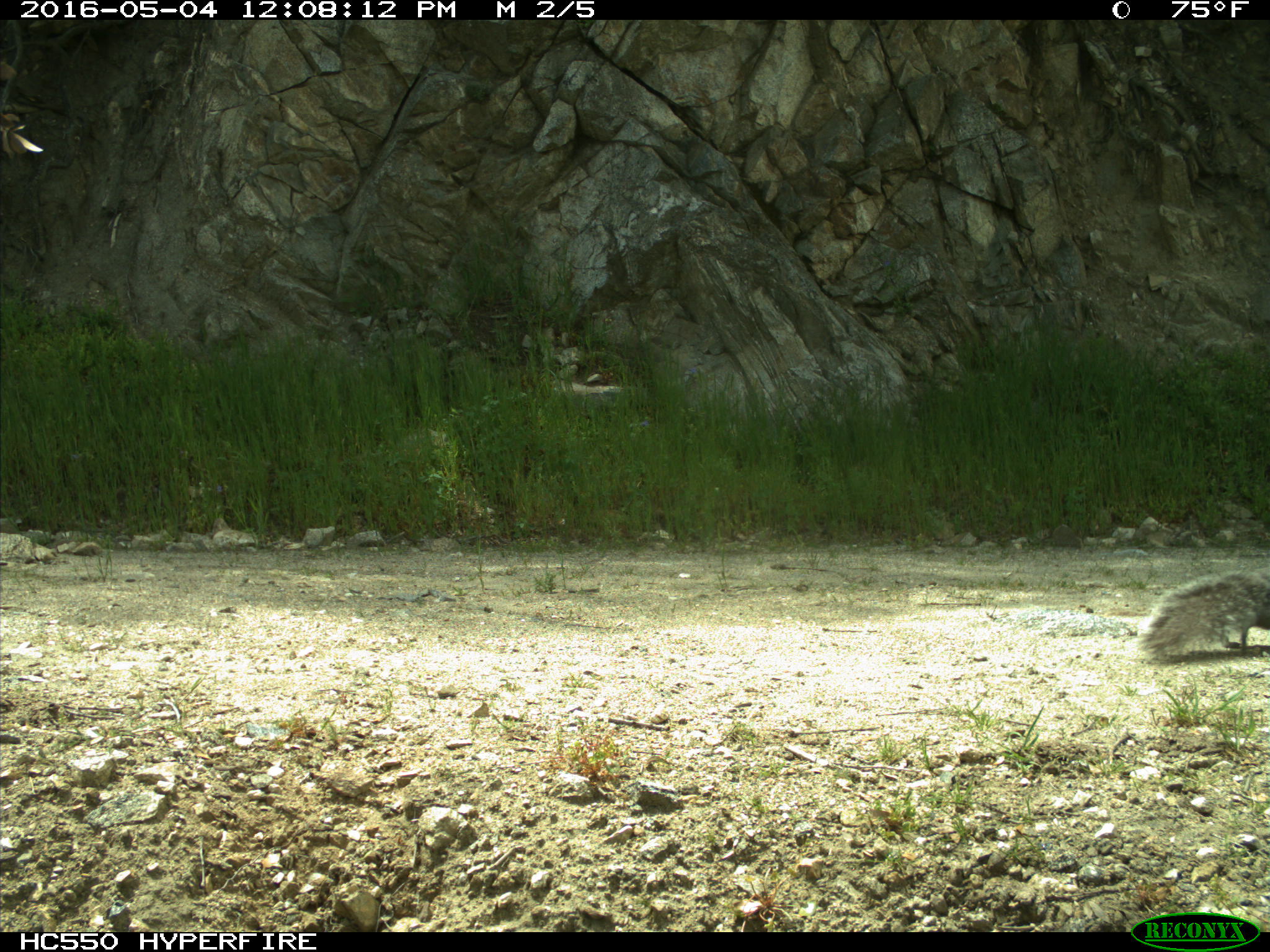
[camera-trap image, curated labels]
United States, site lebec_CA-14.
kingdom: Animalia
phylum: Chordata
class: Mammalia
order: Rodentia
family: Sciuridae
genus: Sciurus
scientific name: Sciurus carolinensis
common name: eastern gray squirrel